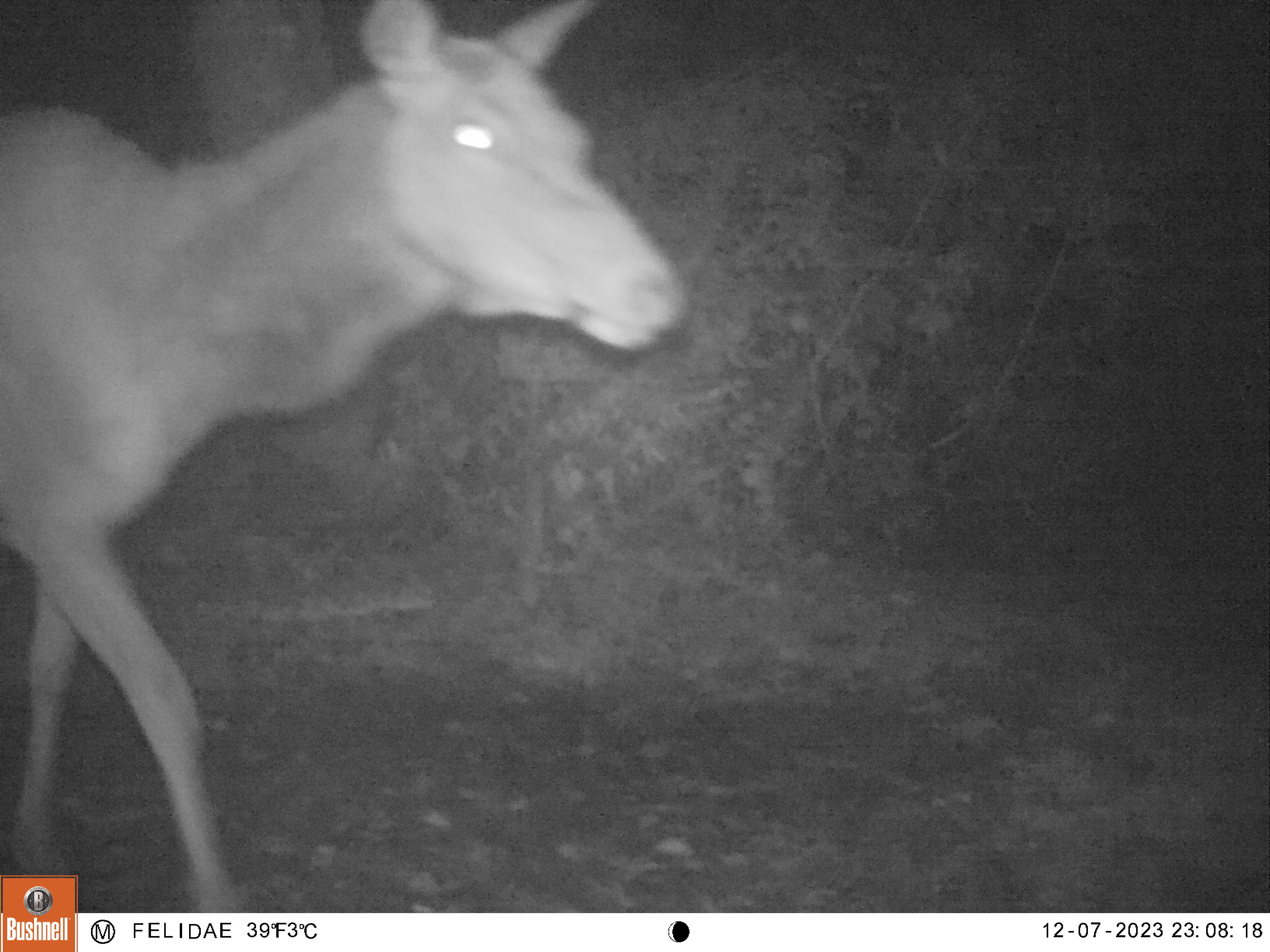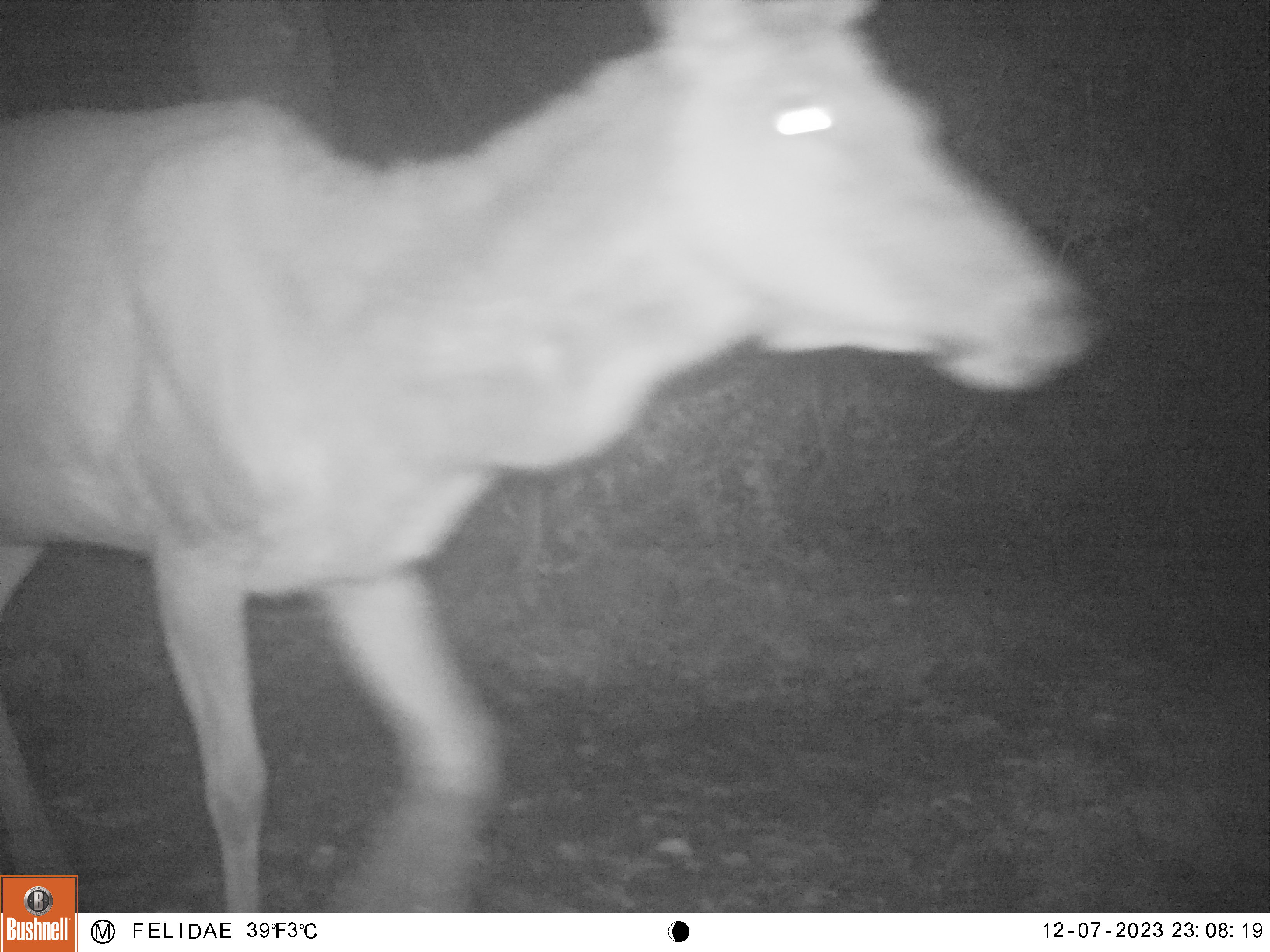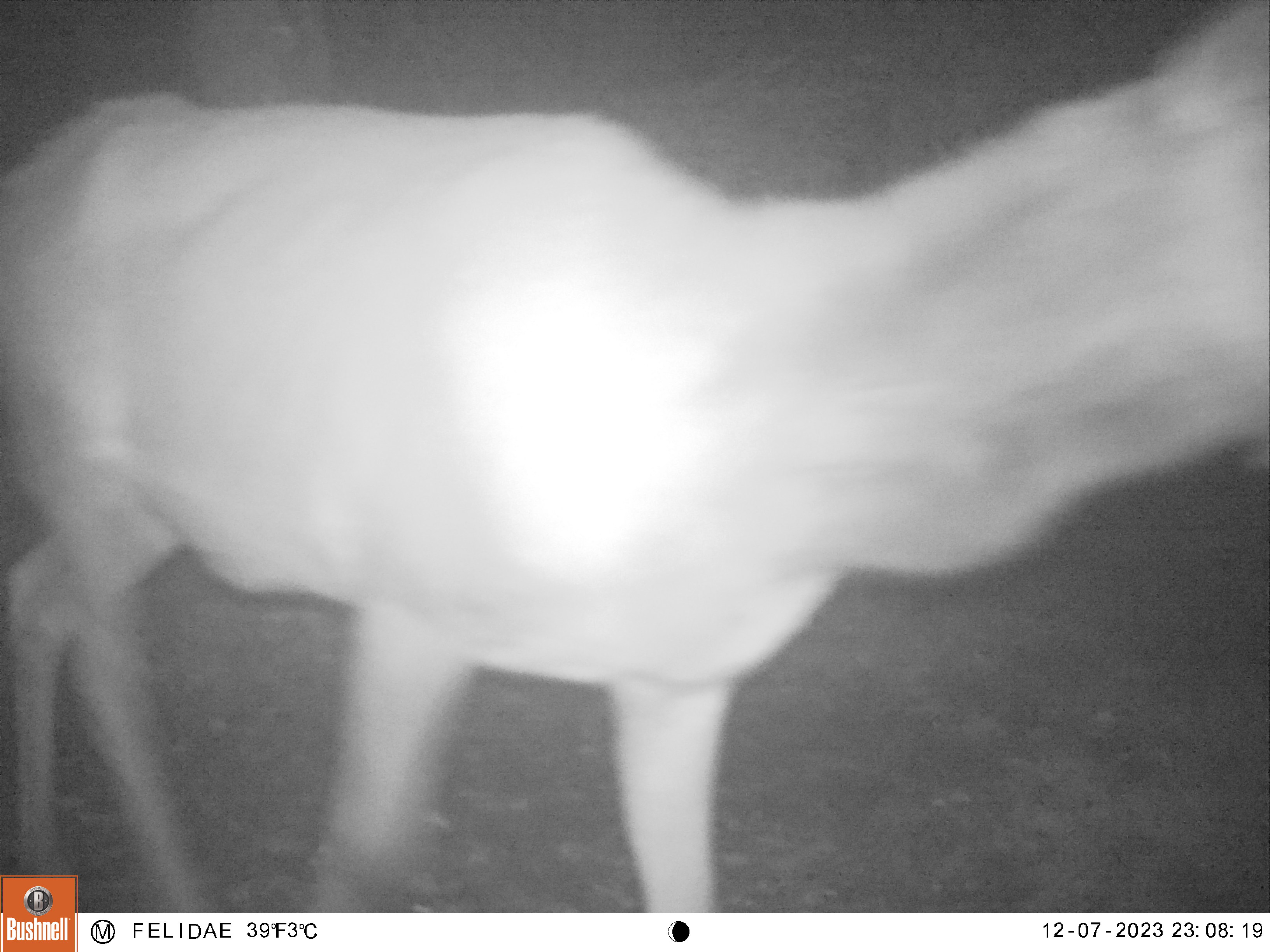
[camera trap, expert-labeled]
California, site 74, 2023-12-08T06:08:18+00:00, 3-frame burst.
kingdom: Animalia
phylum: Chordata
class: Mammalia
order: Artiodactyla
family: Cervidae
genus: Cervus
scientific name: Cervus canadensis nannodes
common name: tule elk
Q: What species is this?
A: Tule elk (Cervus canadensis nannodes).